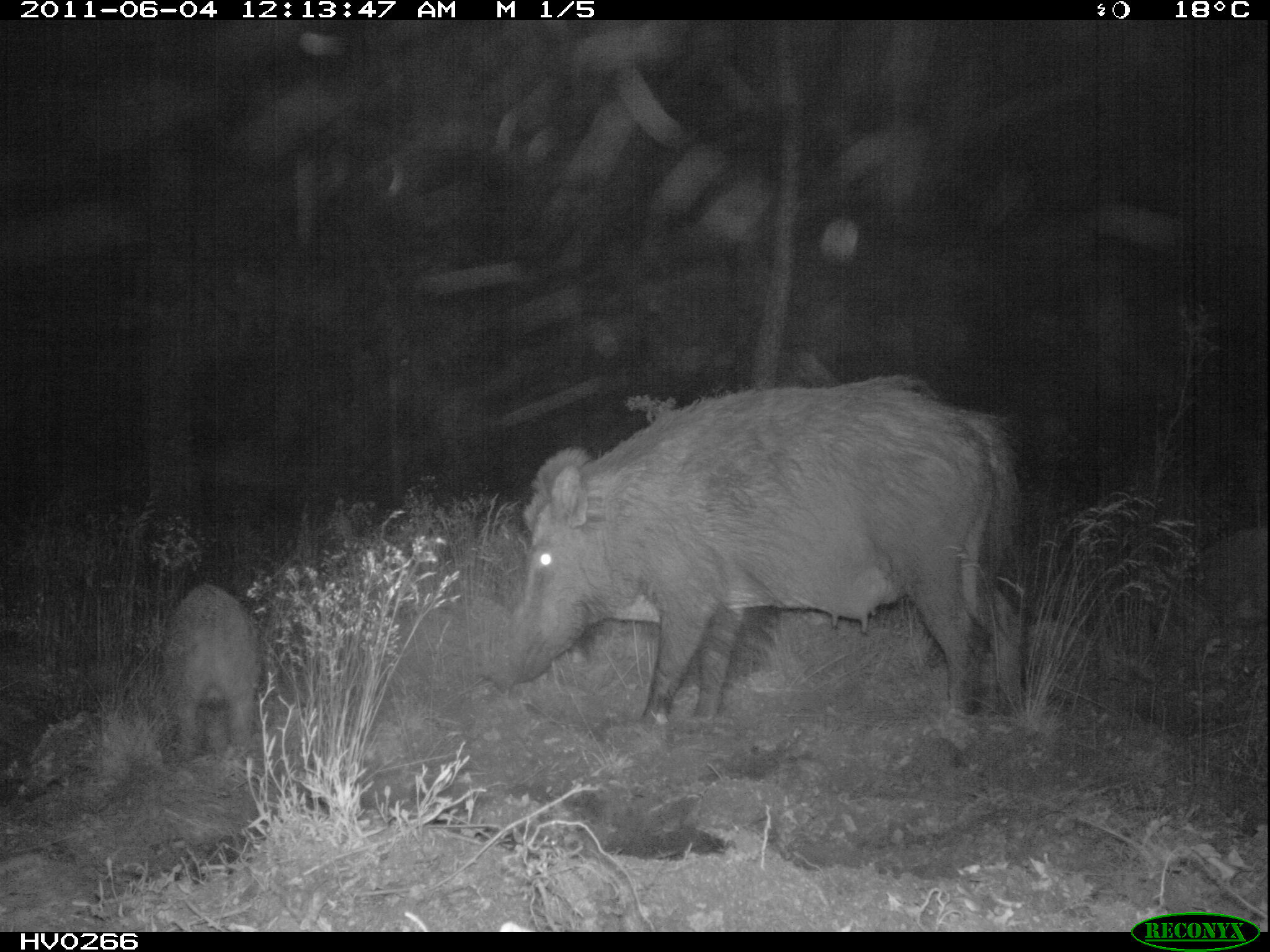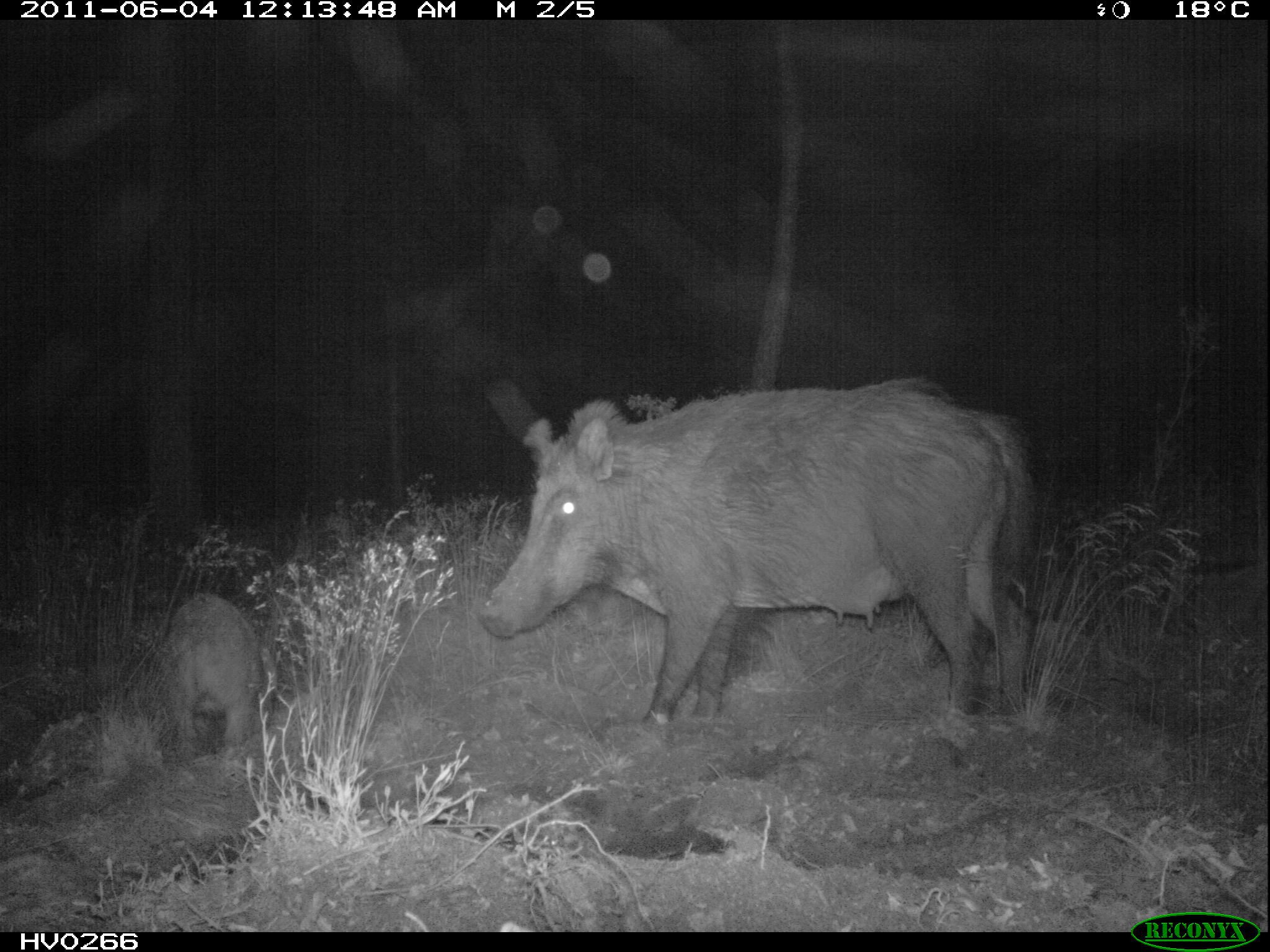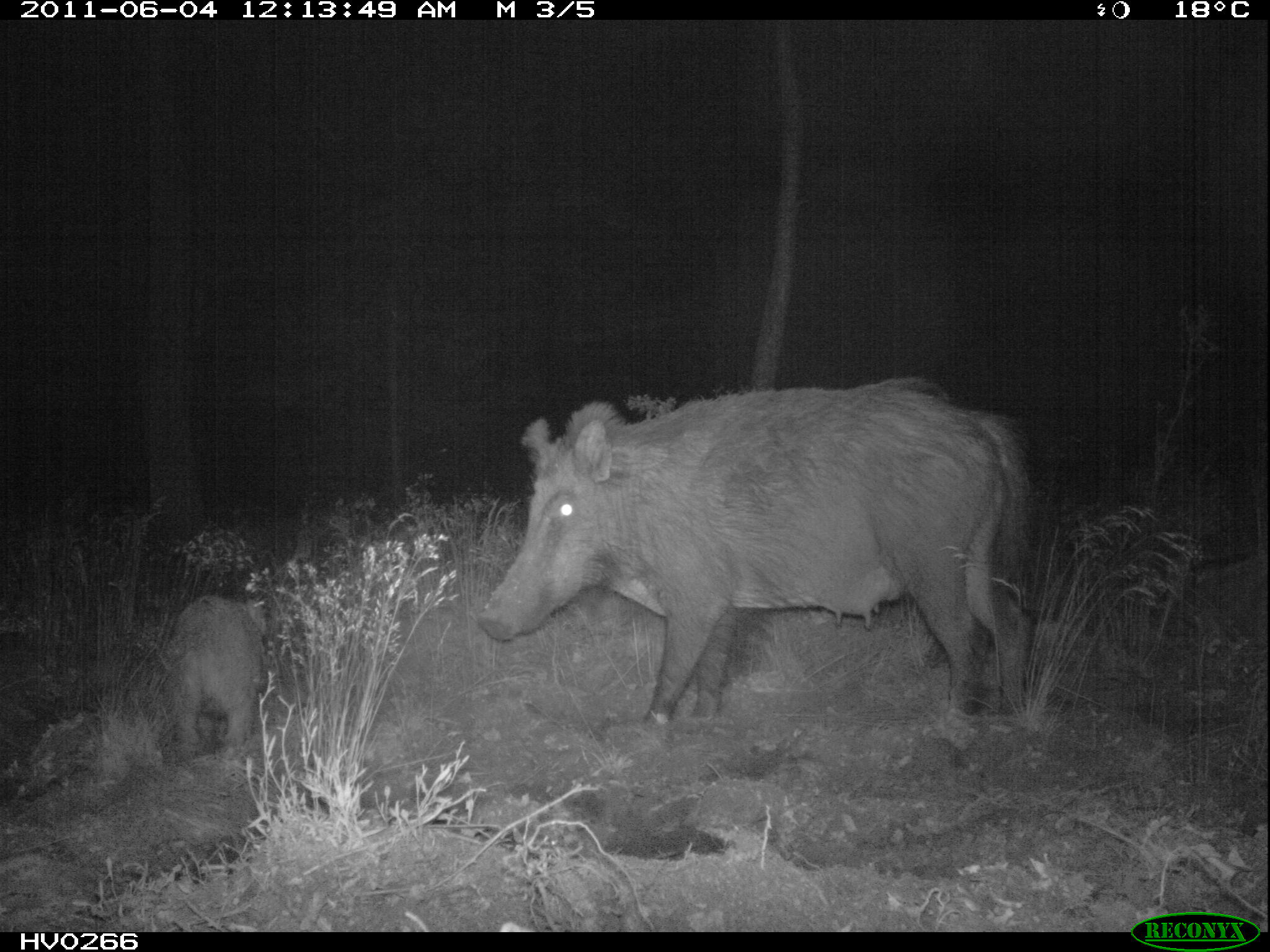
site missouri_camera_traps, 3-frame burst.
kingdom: Animalia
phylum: Chordata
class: Mammalia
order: Artiodactyla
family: Suidae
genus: Sus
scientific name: Sus scrofa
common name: wild boar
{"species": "wild boar (Sus scrofa)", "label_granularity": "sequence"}